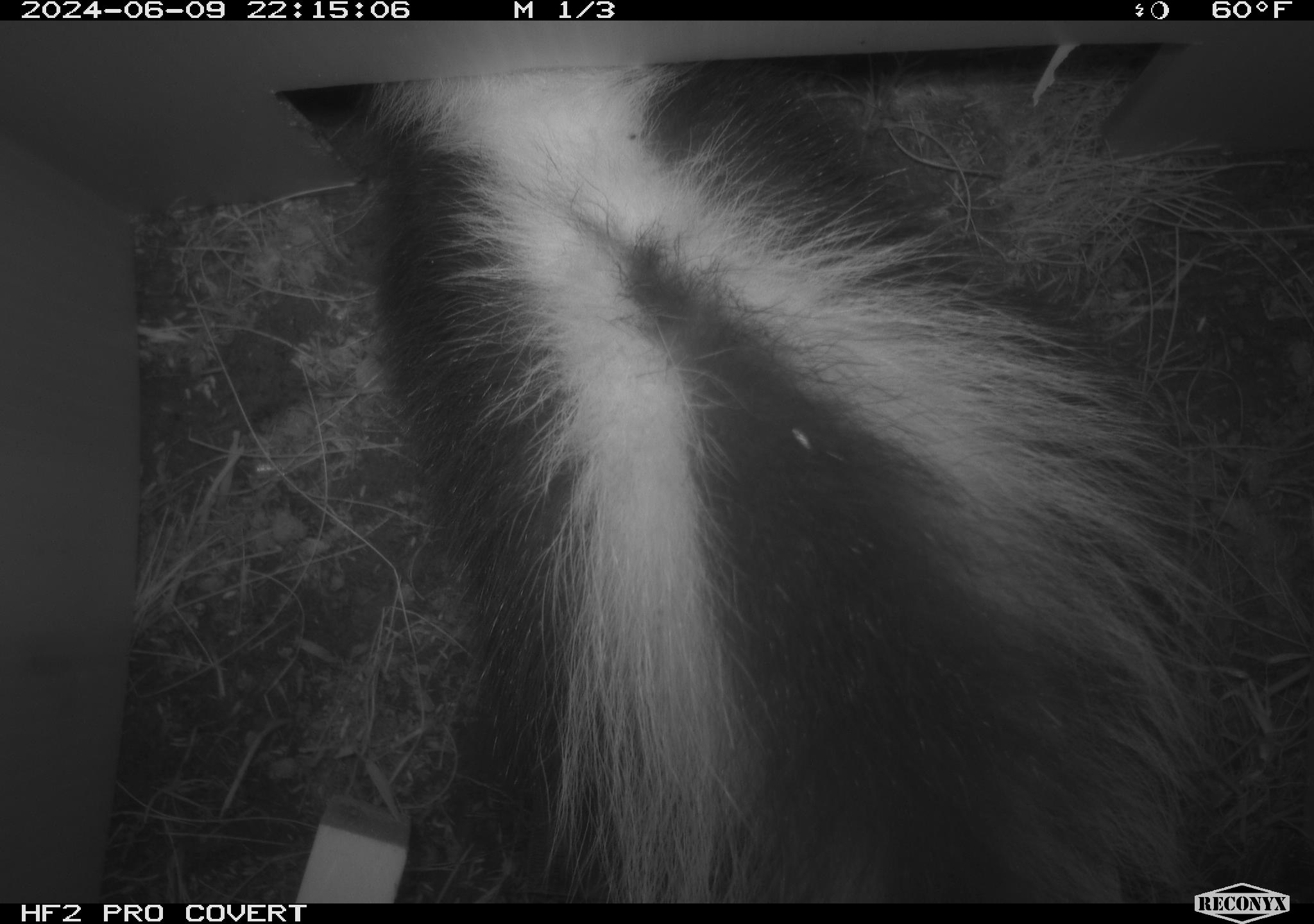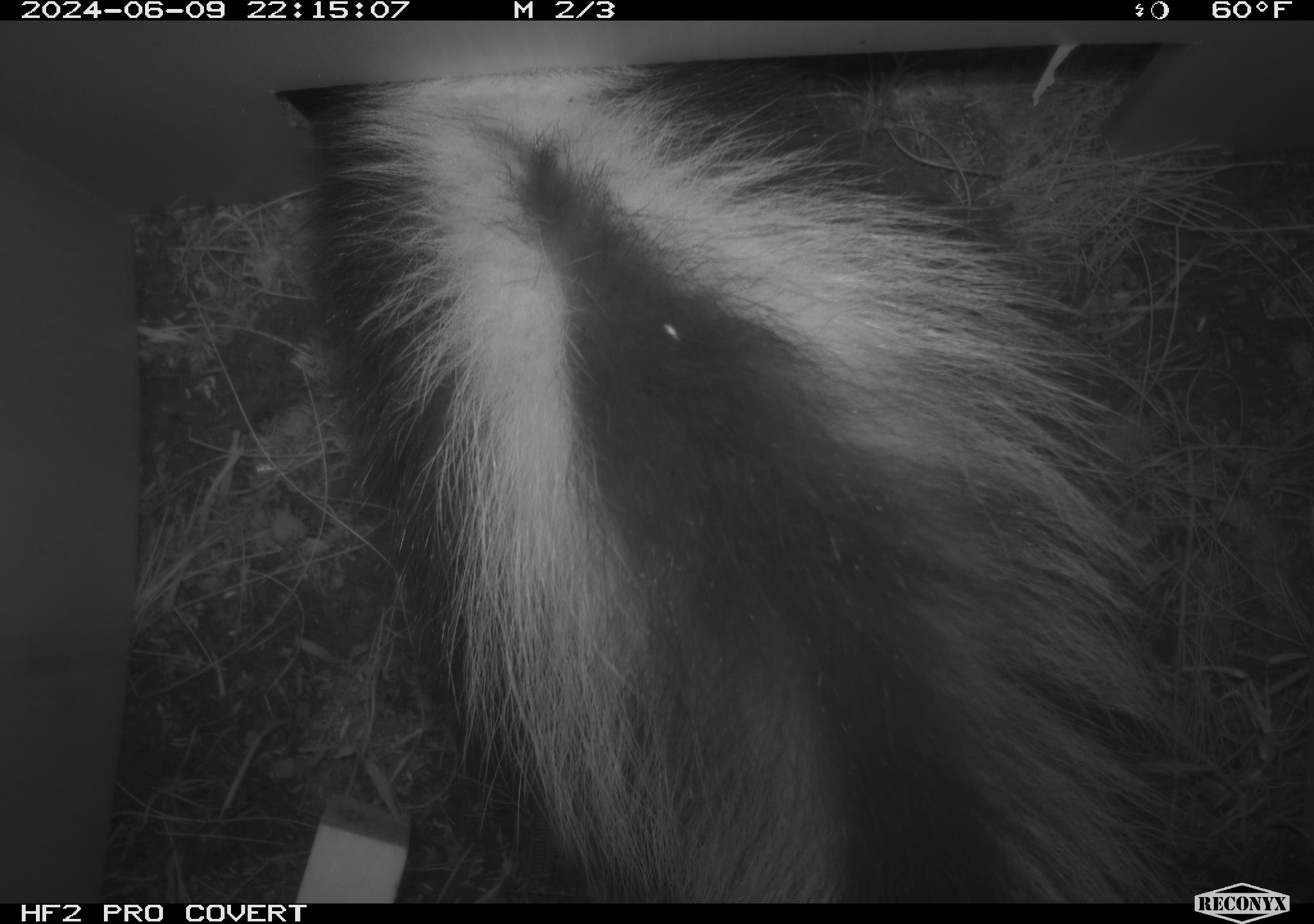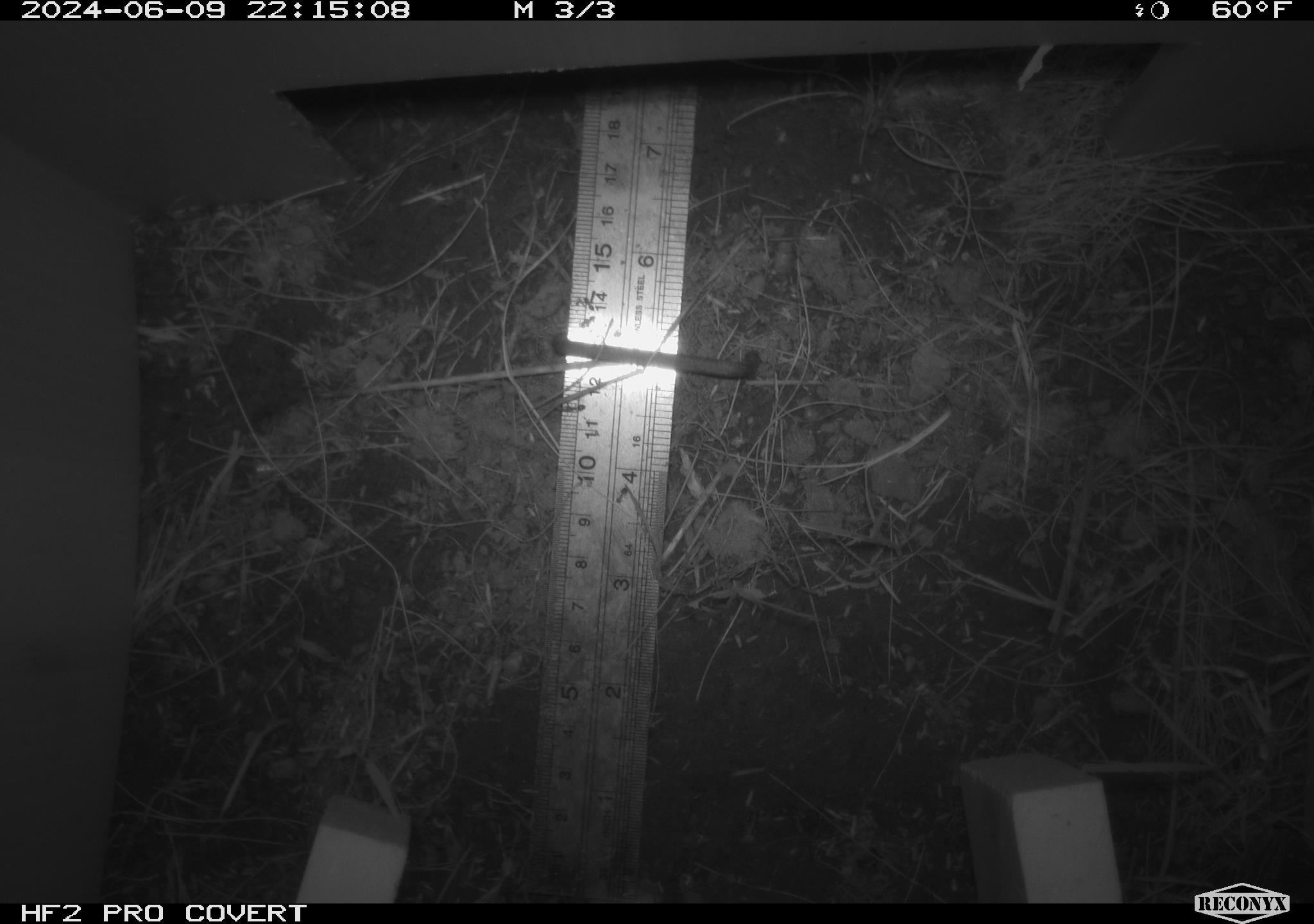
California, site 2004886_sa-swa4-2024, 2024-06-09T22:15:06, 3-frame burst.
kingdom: Animalia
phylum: Chordata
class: Mammalia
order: Carnivora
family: Mephitidae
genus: Mephitis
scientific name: Mephitis mephitis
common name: striped skunk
Striped skunk (Mephitis mephitis).